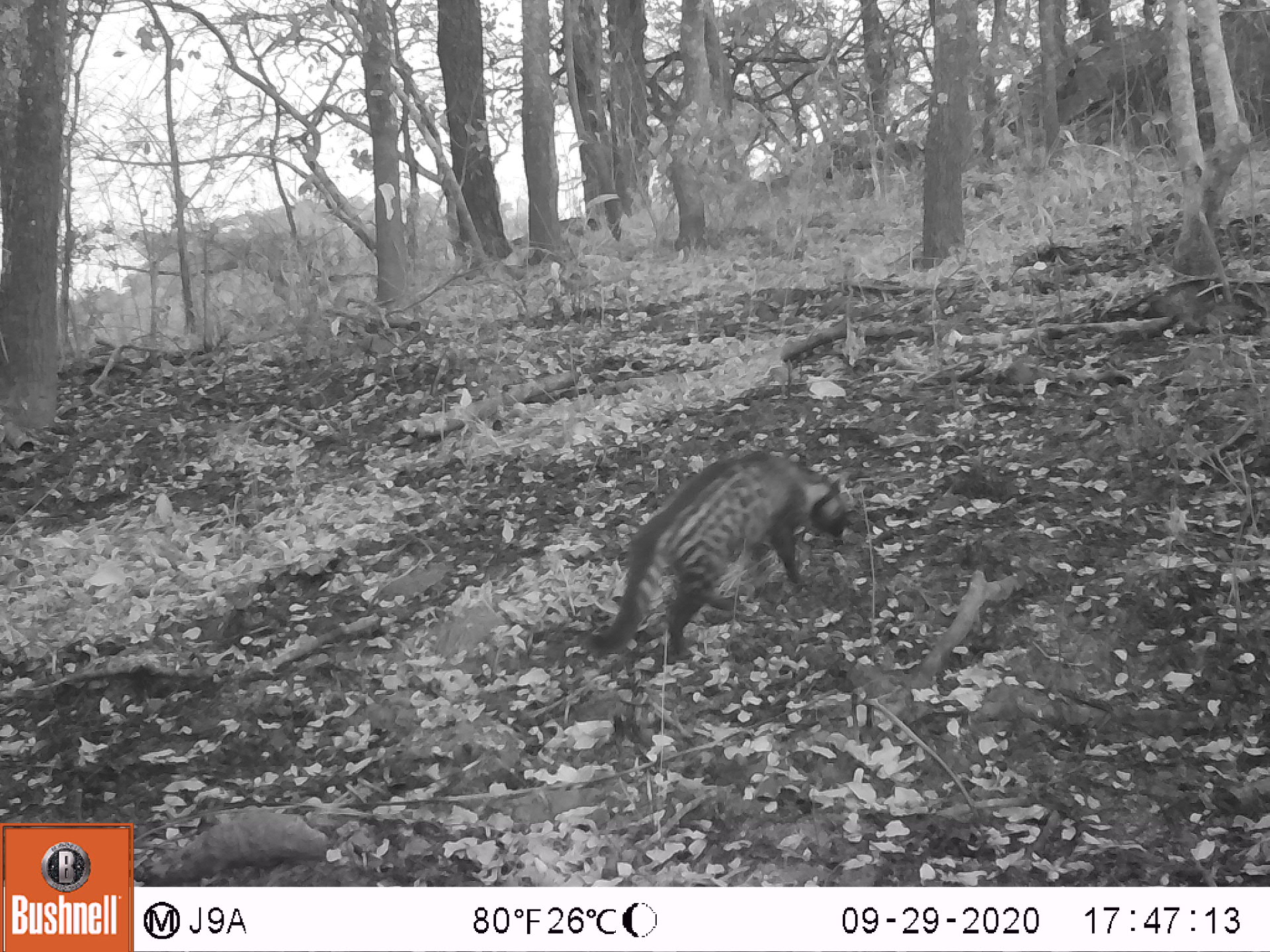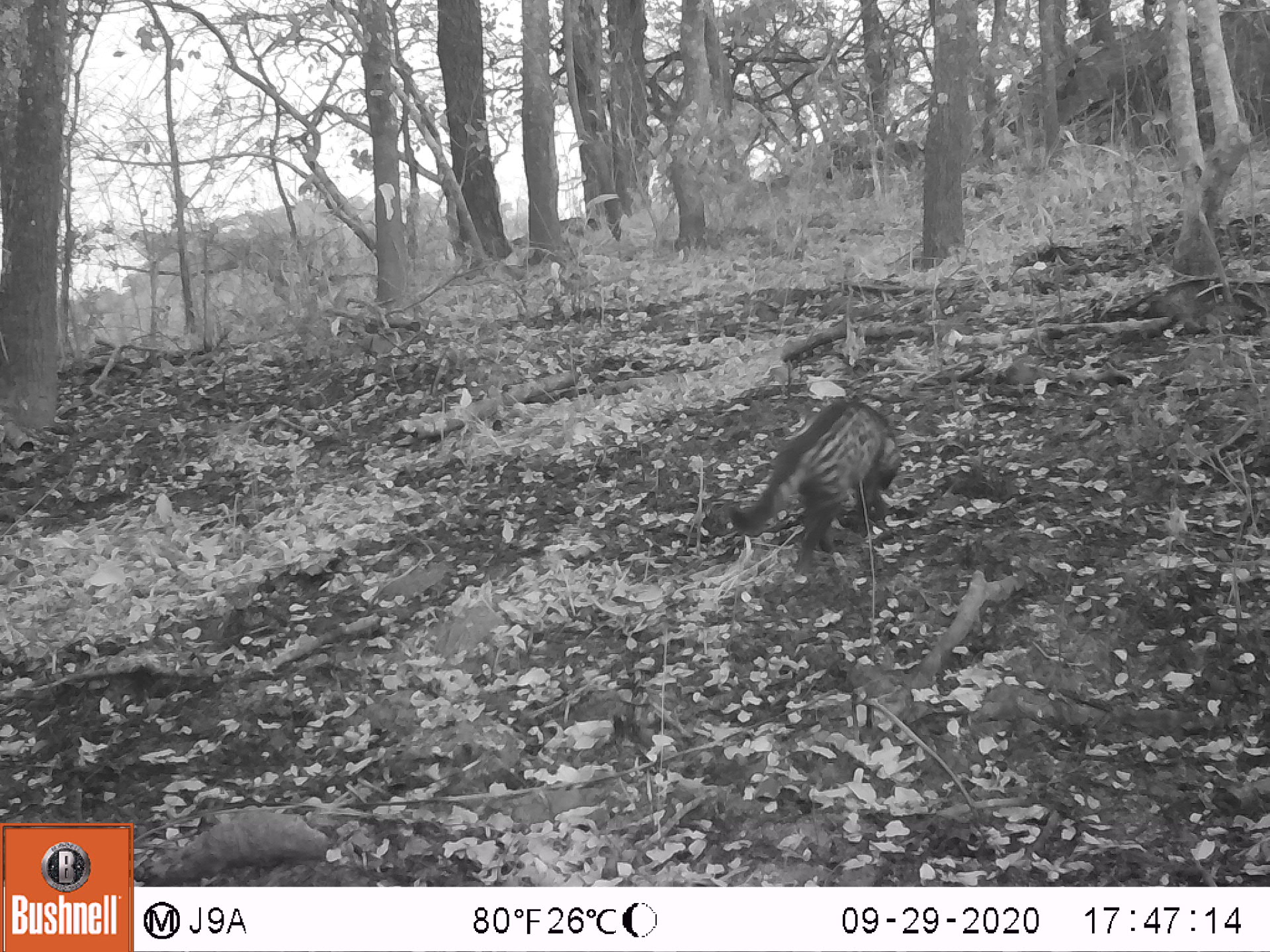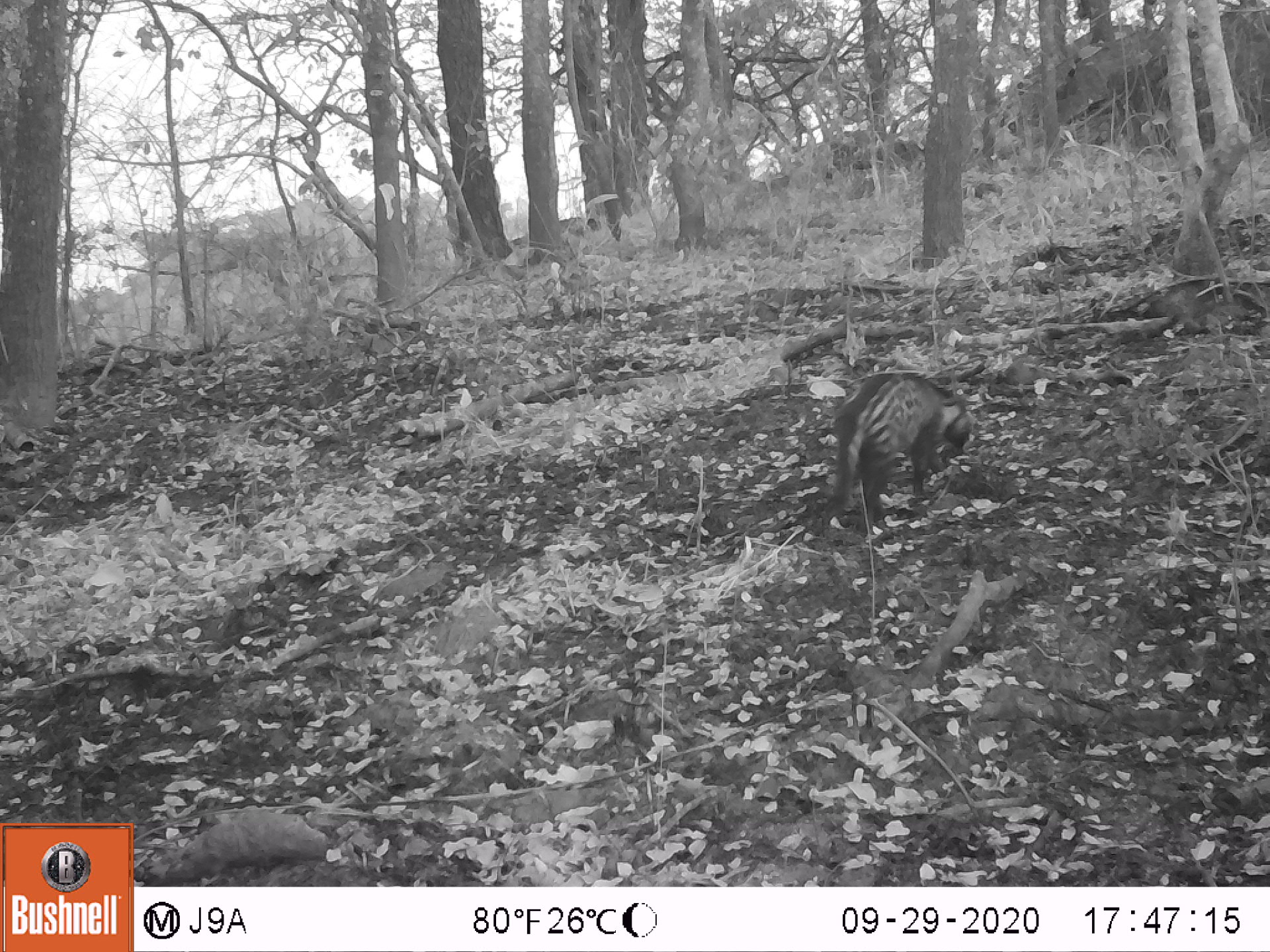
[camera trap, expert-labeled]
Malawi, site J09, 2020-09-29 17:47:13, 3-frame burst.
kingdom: Animalia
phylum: Chordata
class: Mammalia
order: Carnivora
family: Viverridae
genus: Civettictis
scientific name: Civettictis civetta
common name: african civet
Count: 1.